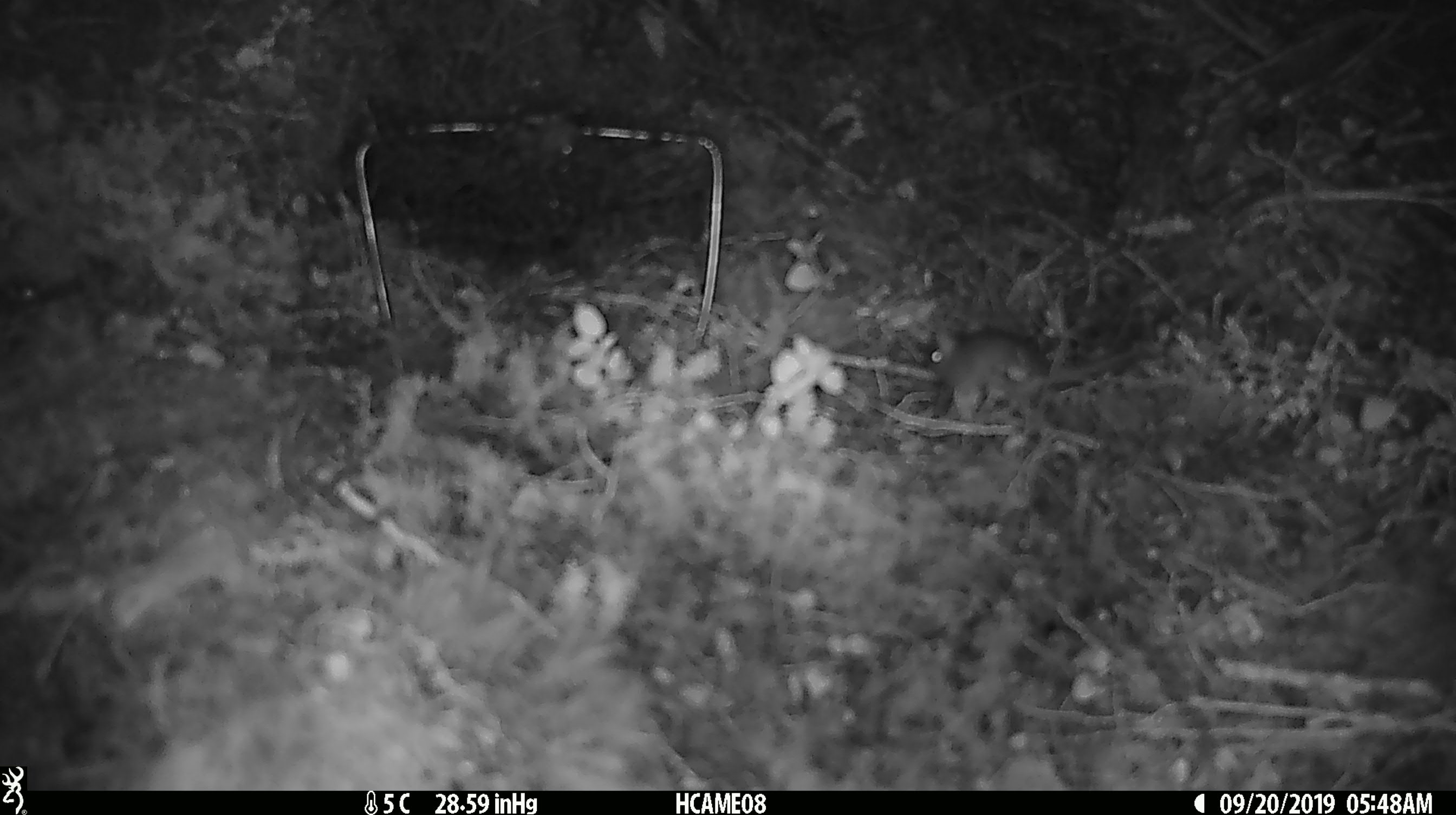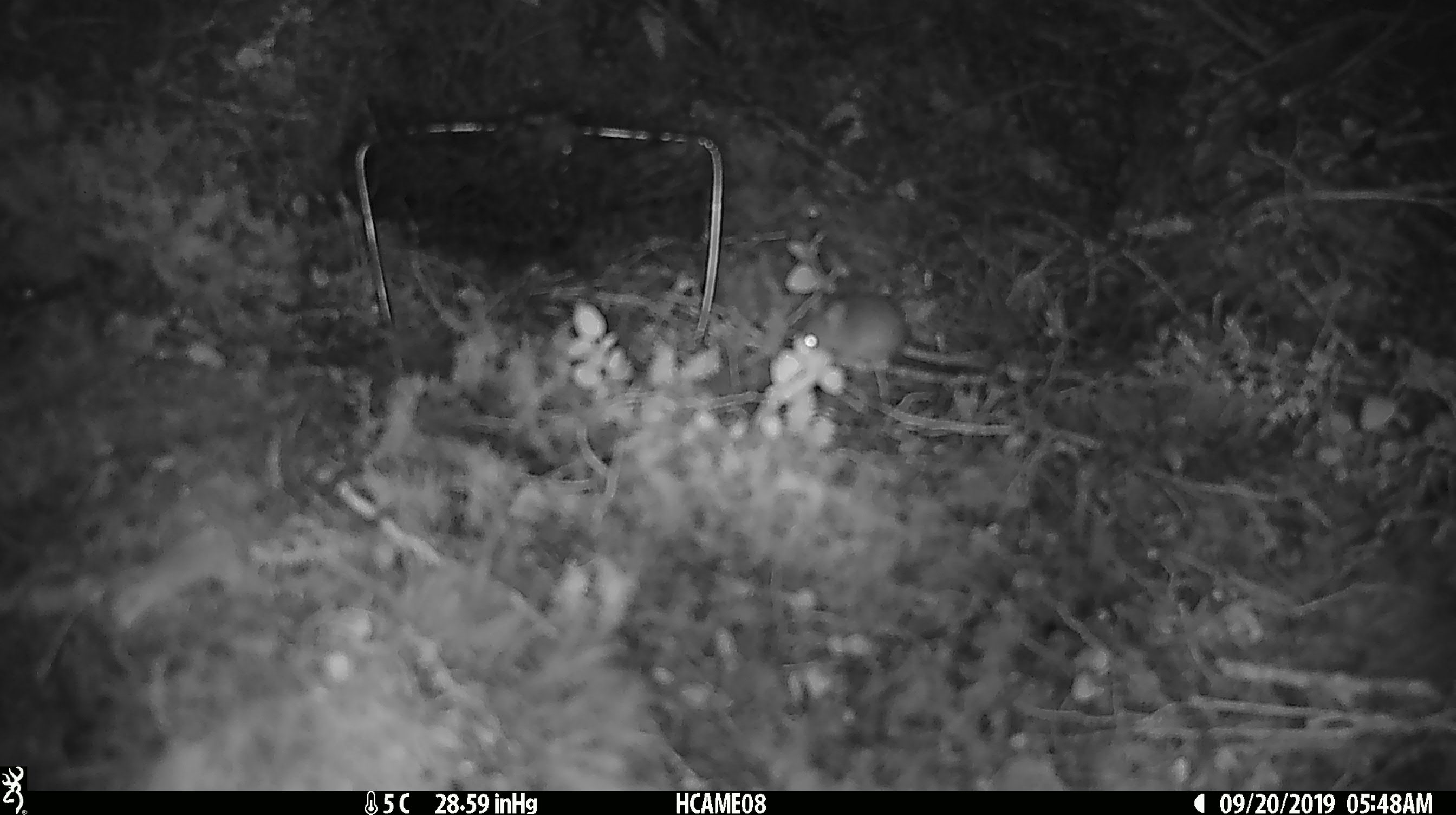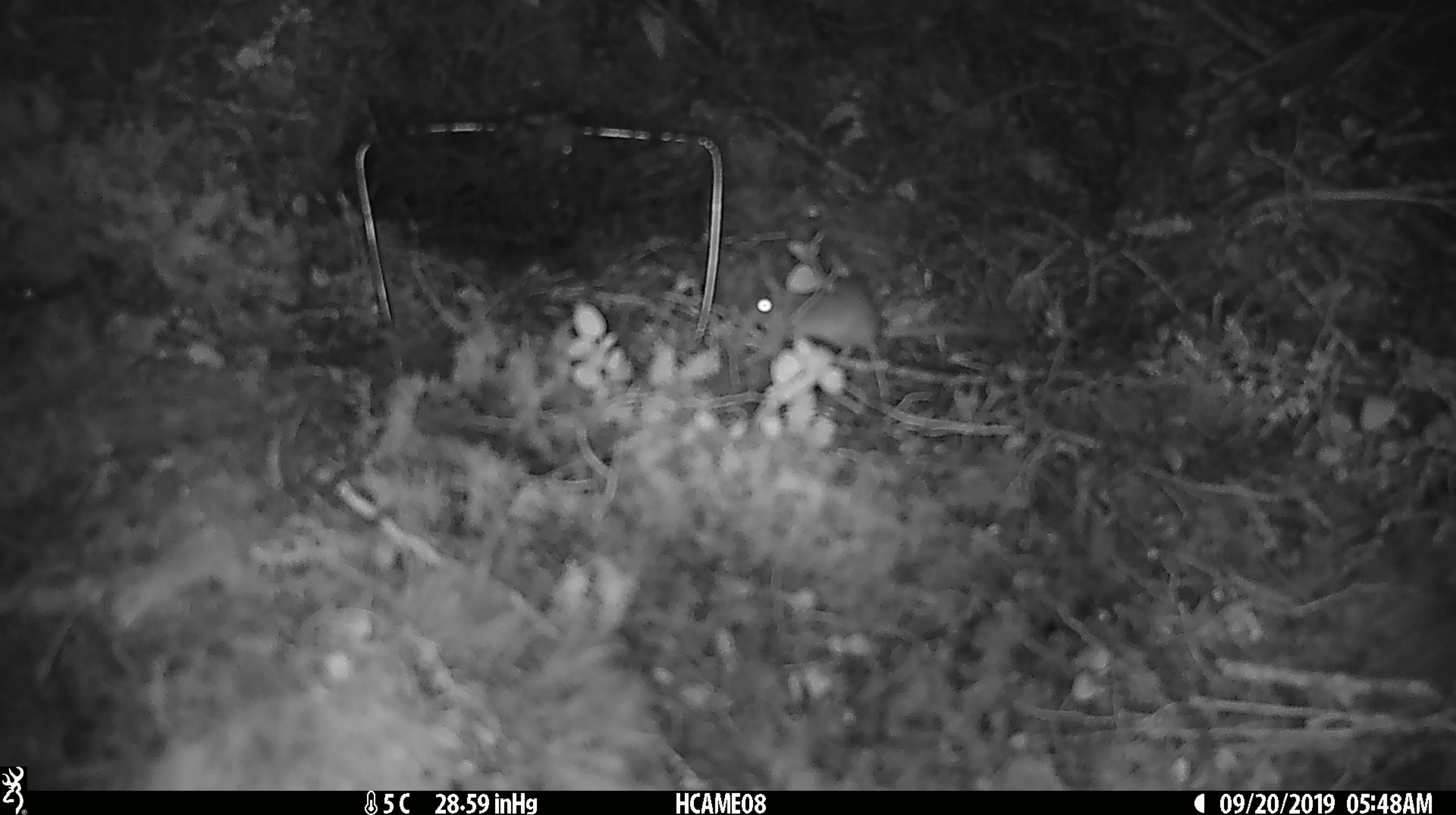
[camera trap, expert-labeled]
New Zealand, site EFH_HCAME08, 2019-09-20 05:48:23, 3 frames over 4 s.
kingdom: Animalia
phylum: Chordata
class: Mammalia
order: Rodentia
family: Muridae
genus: Mus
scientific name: Mus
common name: mouse